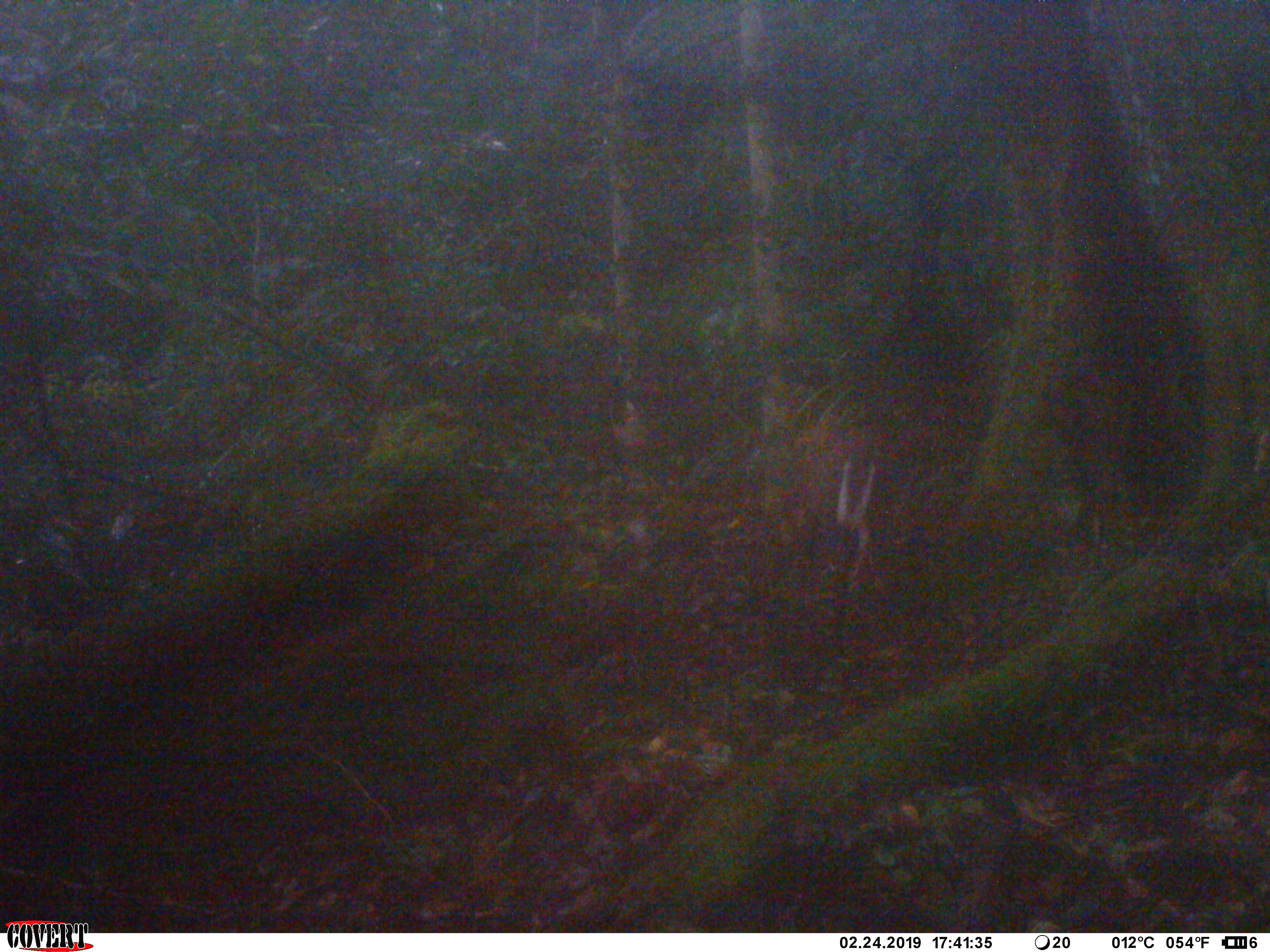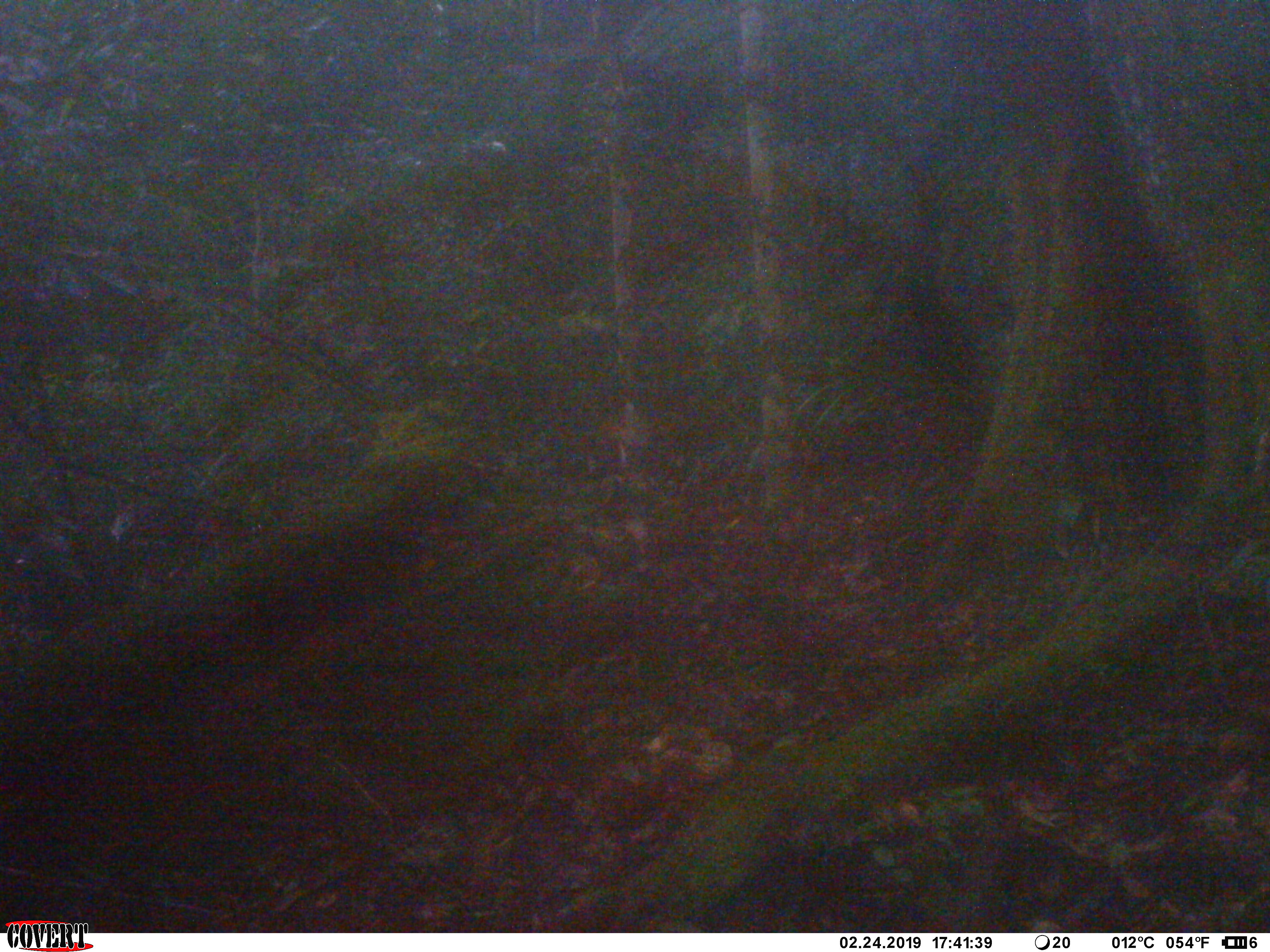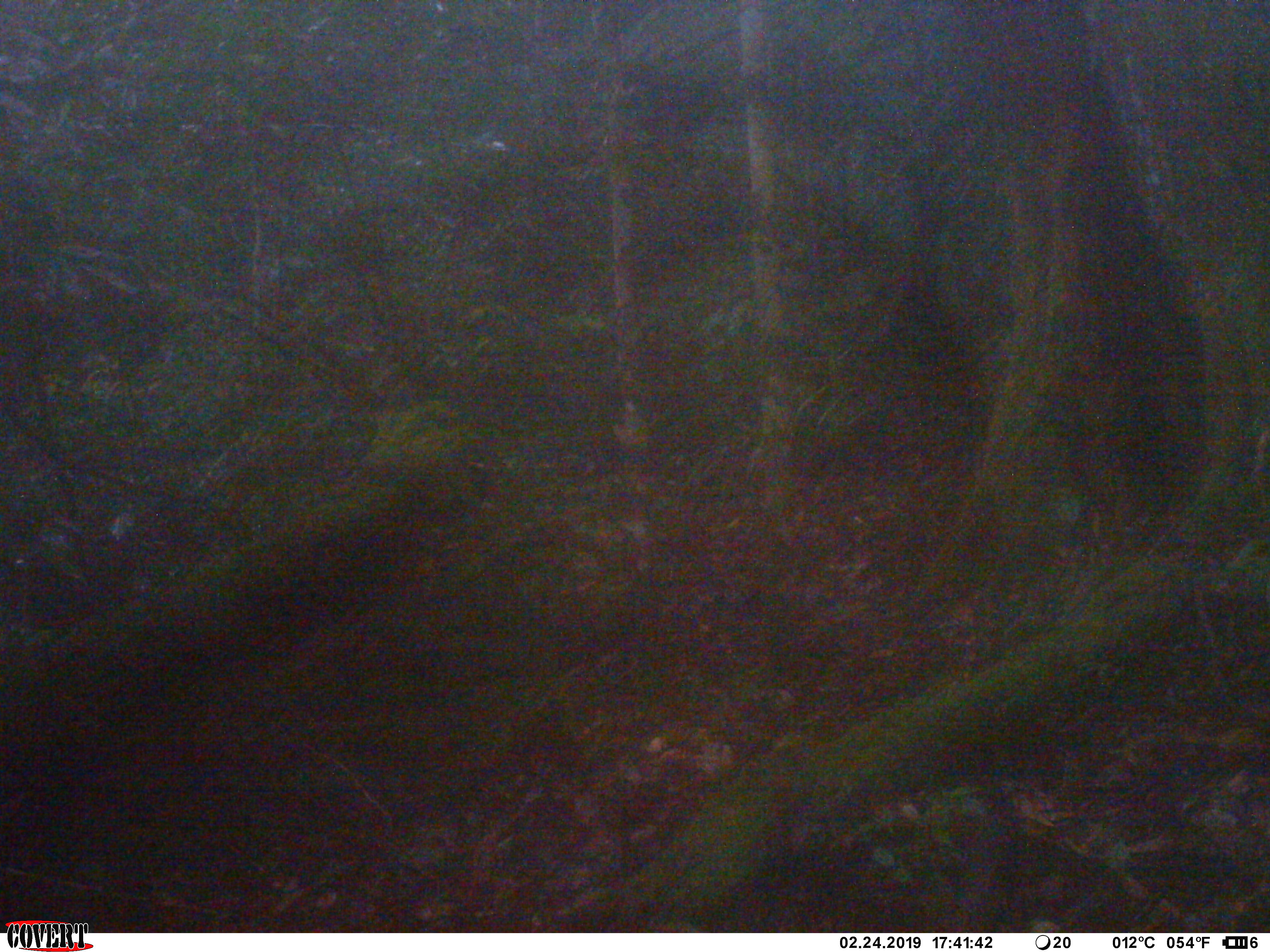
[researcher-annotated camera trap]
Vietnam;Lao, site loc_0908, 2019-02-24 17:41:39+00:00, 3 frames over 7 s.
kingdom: Animalia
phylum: Chordata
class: Mammalia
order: Artiodactyla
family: Cervidae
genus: Muntiacus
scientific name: Muntiacus rooseveltorum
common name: roosevelt's muntjac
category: roosevelts muntjac group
Roosevelts muntjac group (roosevelt's muntjac) (Muntiacus rooseveltorum). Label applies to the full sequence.